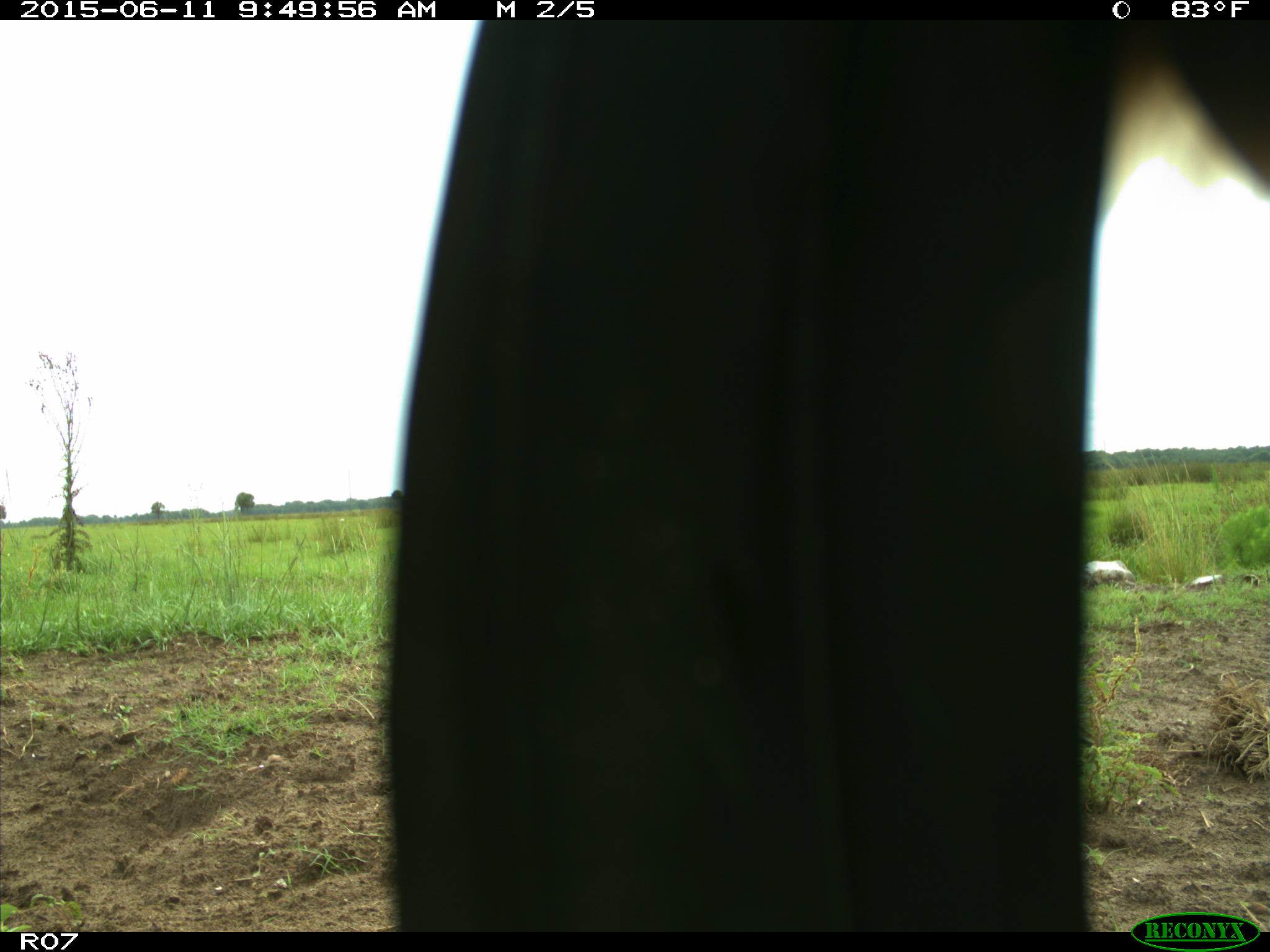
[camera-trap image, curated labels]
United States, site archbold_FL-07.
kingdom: Animalia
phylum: Chordata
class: Mammalia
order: Artiodactyla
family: Bovidae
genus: Bos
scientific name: Bos taurus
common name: domestic cow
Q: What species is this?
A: Bos taurus (domestic cow).